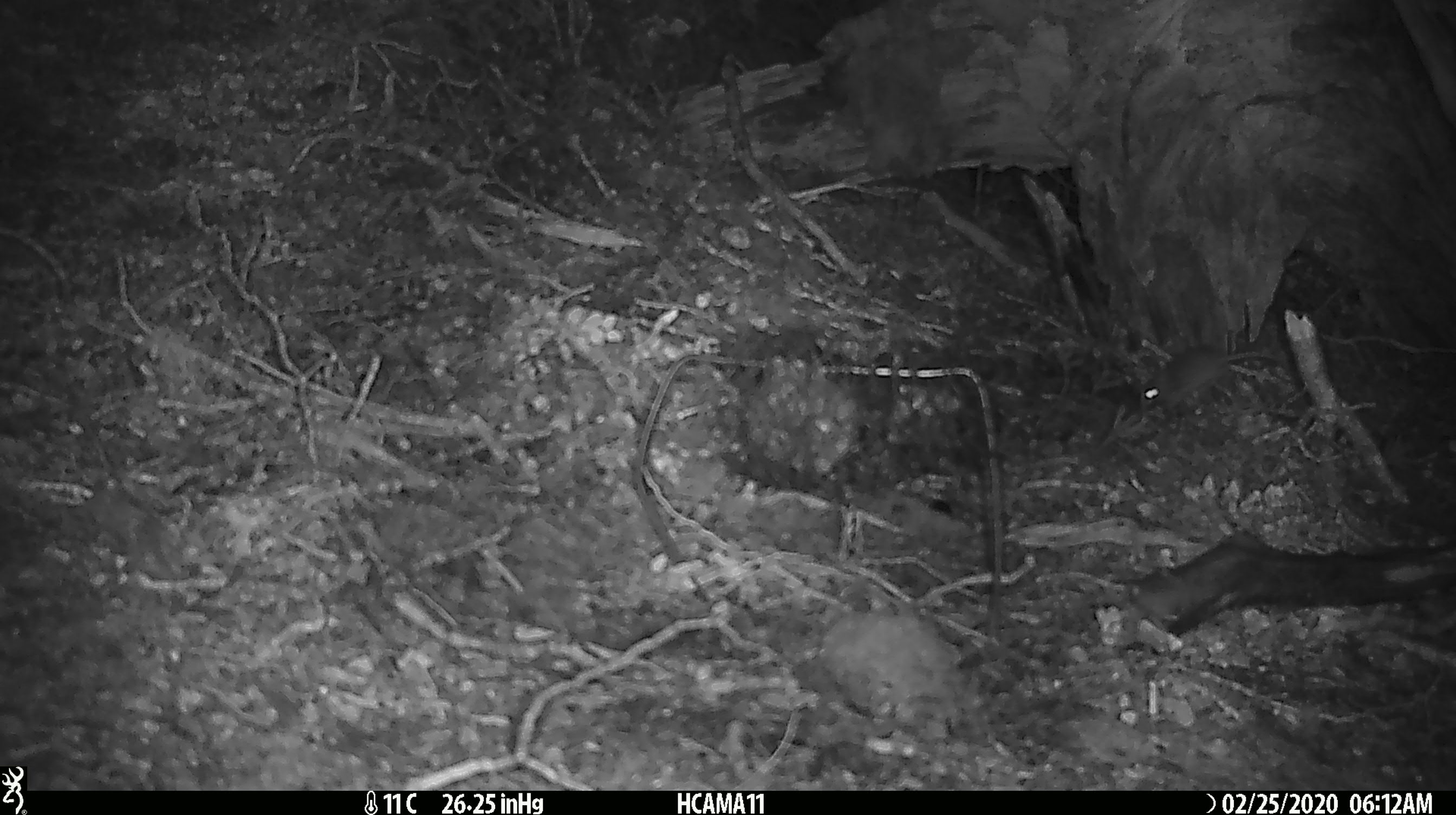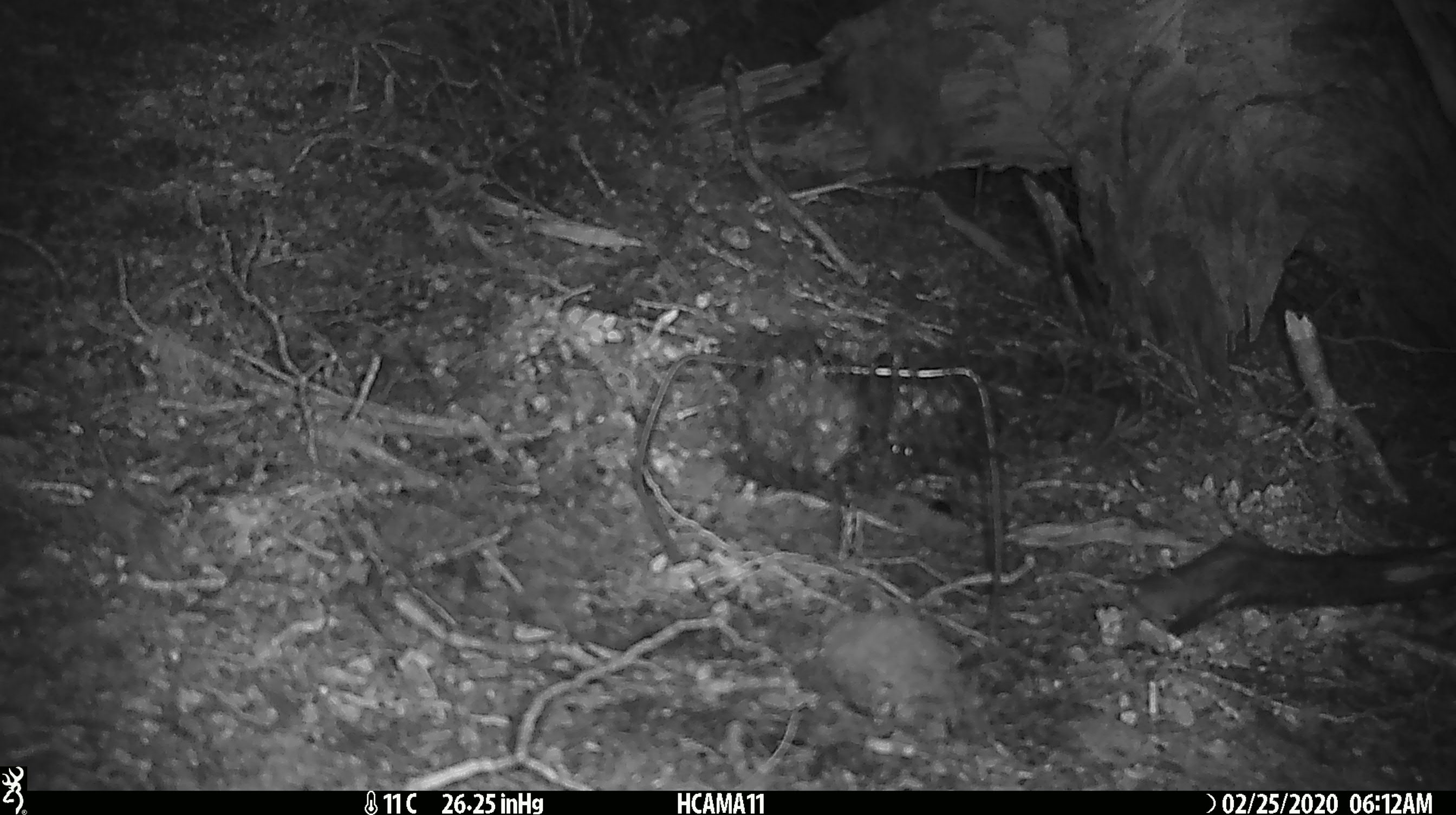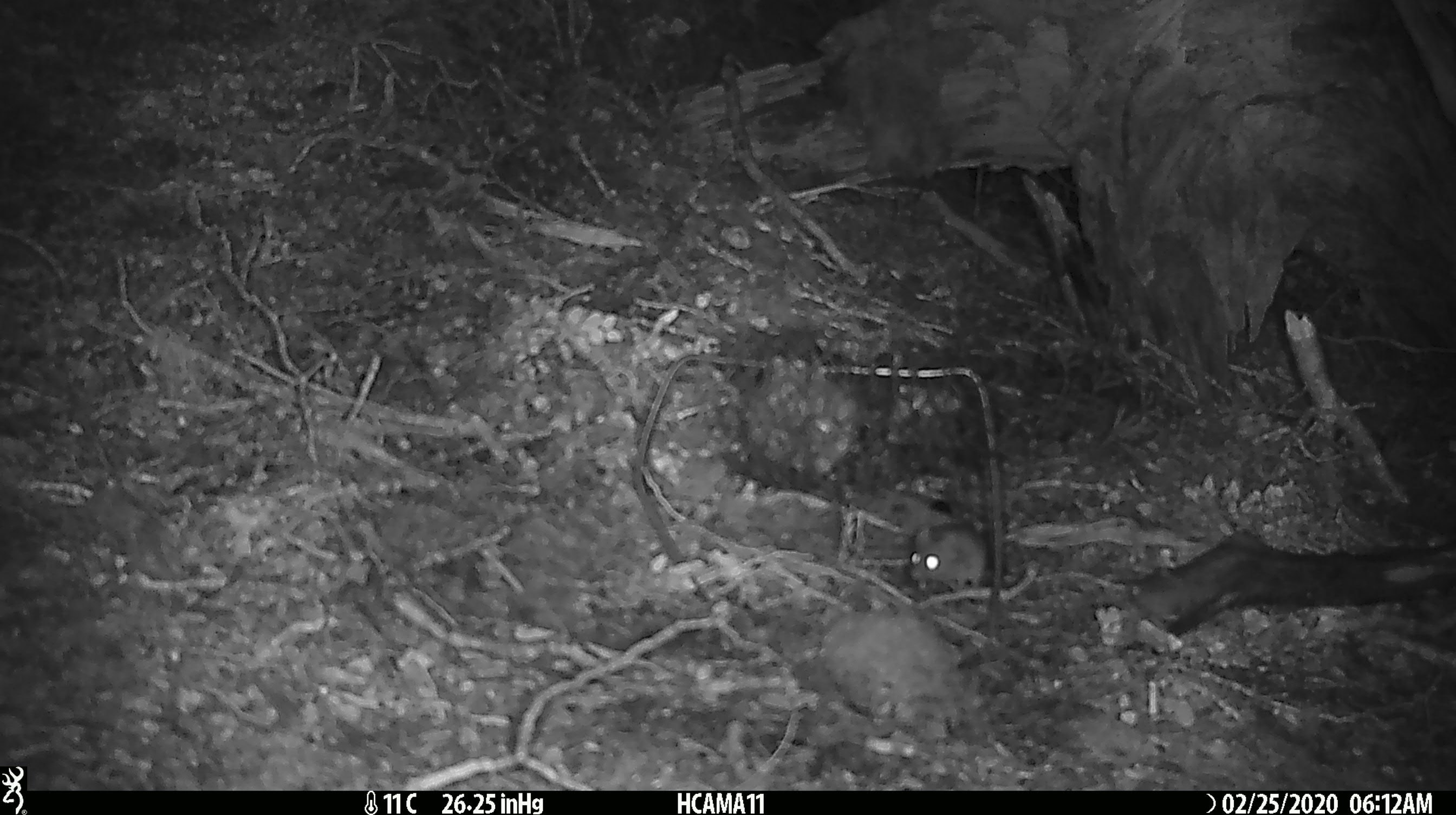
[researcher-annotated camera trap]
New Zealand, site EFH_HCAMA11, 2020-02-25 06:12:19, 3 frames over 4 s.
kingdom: Animalia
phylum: Chordata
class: Mammalia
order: Rodentia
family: Muridae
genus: Mus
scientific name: Mus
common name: mouse